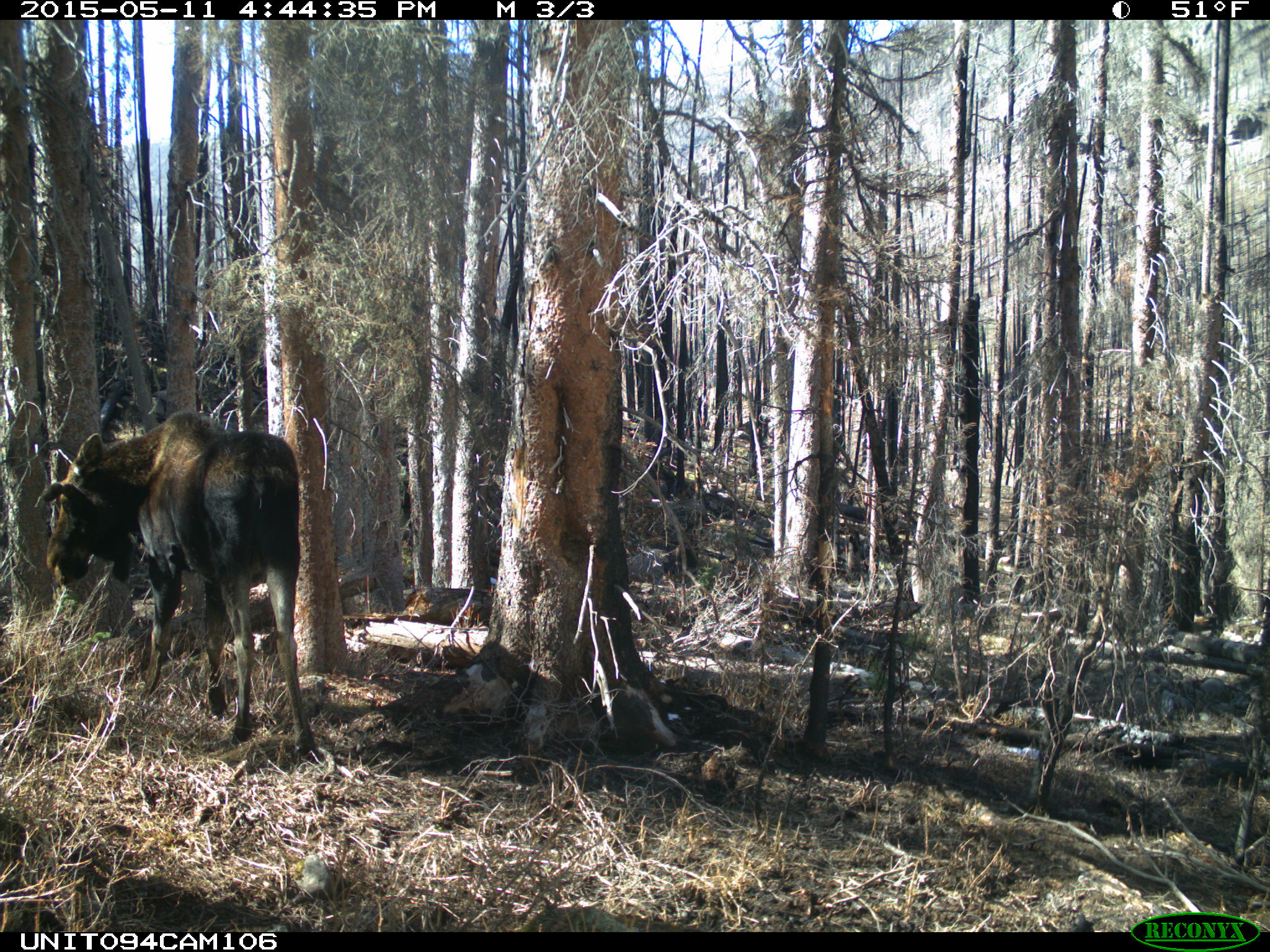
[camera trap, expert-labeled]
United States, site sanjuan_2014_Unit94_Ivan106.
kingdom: Animalia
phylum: Chordata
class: Mammalia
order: Artiodactyla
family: Cervidae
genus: Alces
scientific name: Alces alces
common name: moose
Alces alces (moose).